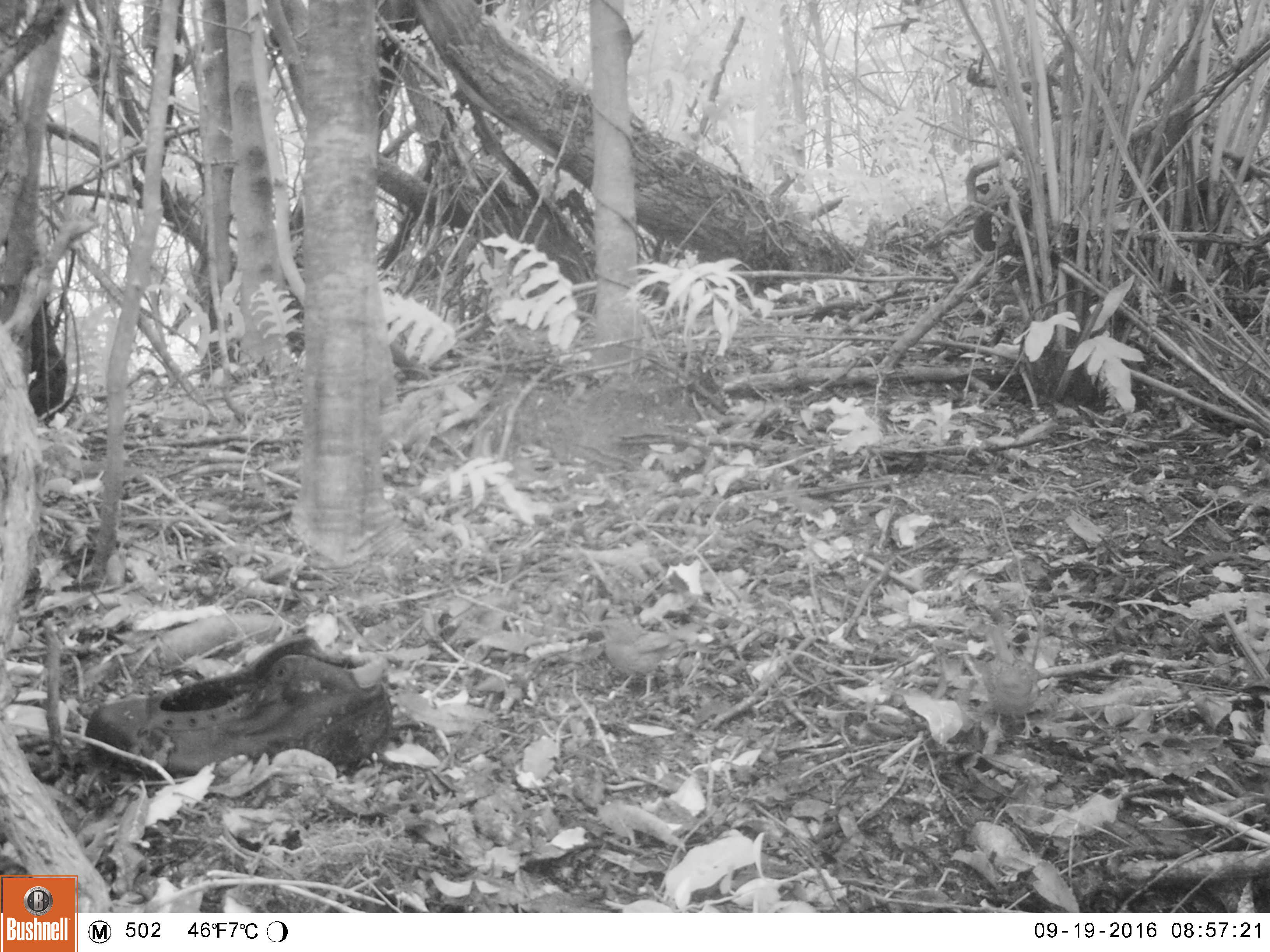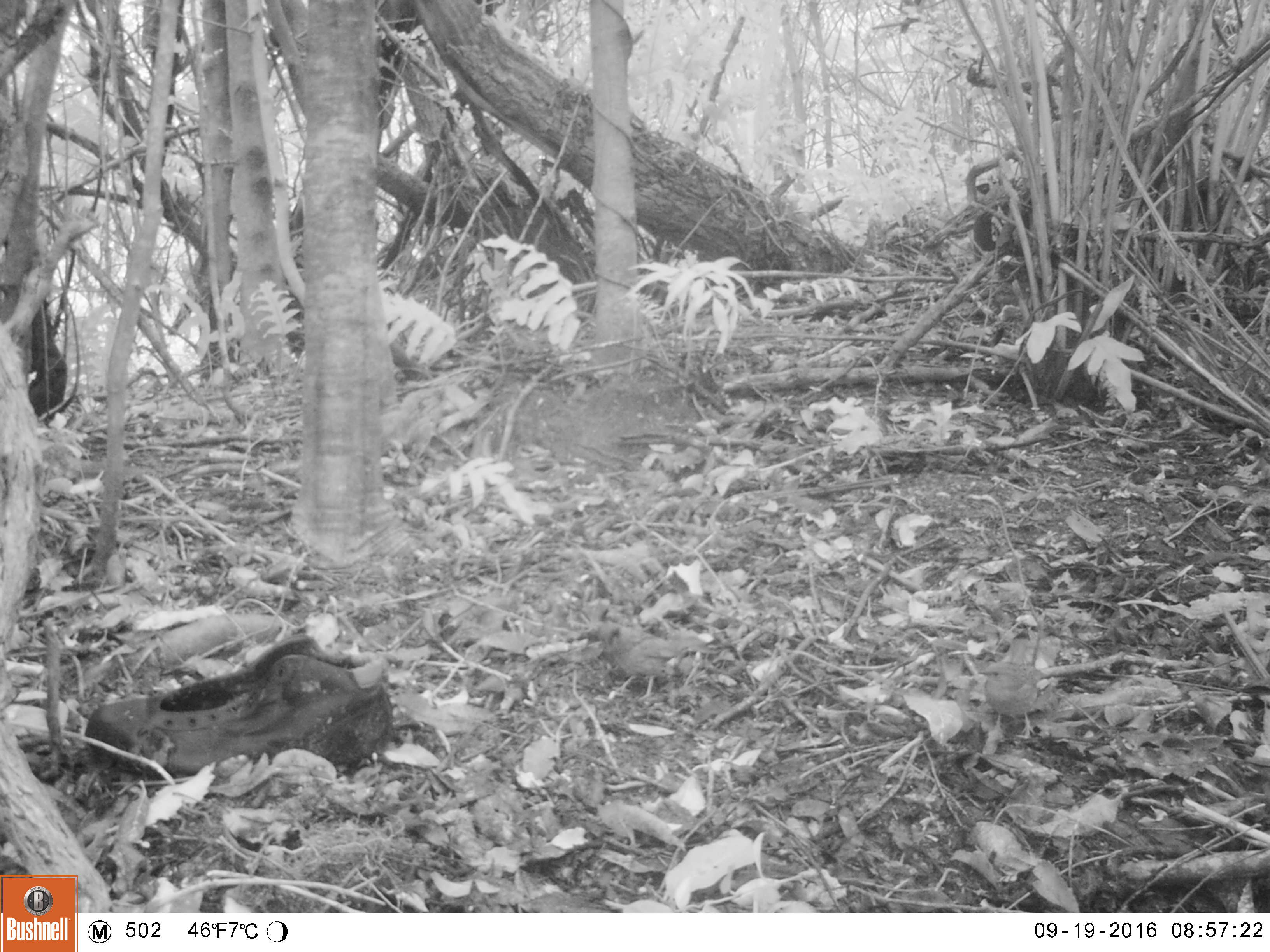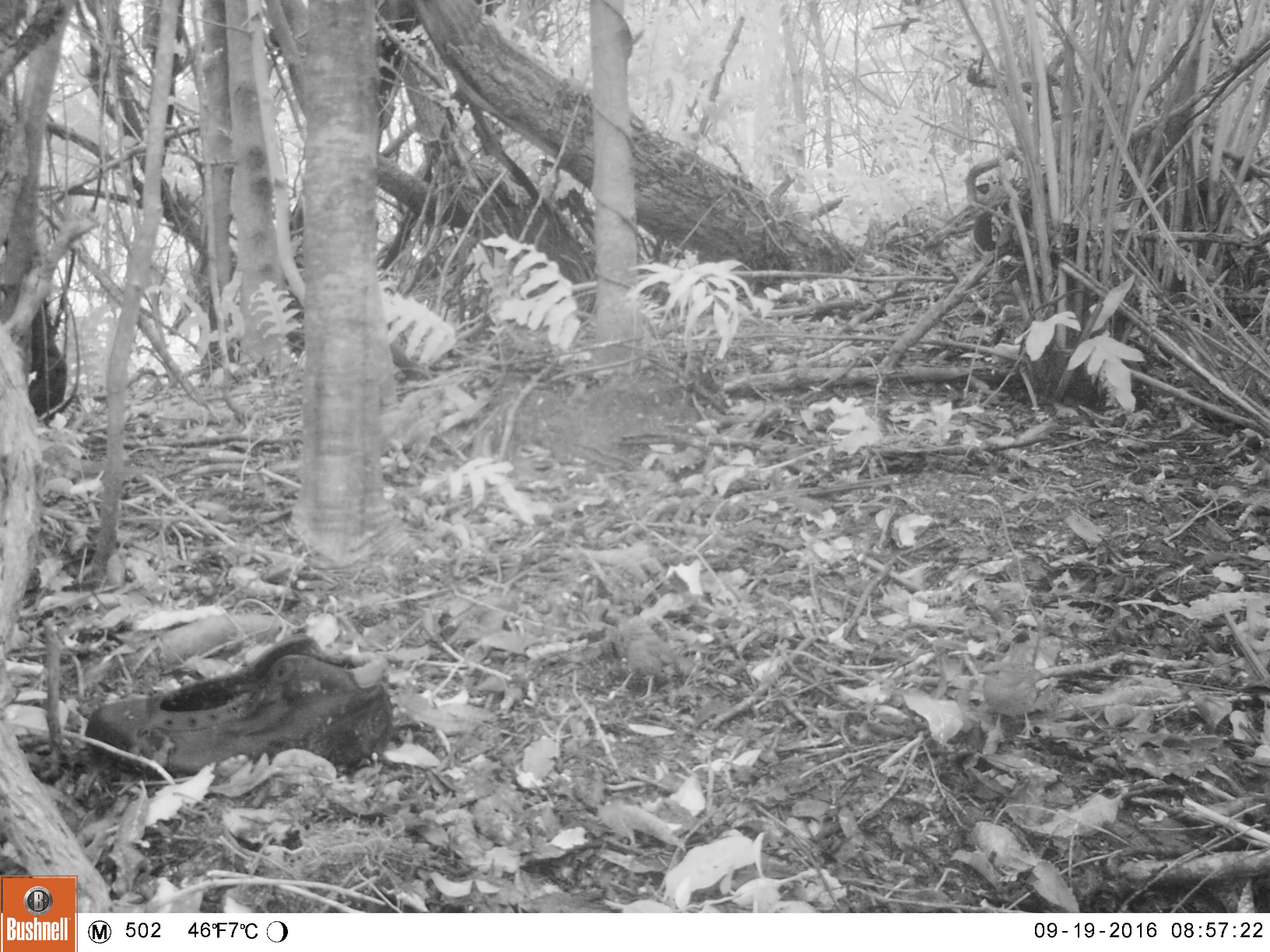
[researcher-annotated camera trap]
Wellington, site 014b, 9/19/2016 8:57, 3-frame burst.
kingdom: Animalia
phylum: Chordata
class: Aves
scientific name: Aves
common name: bird